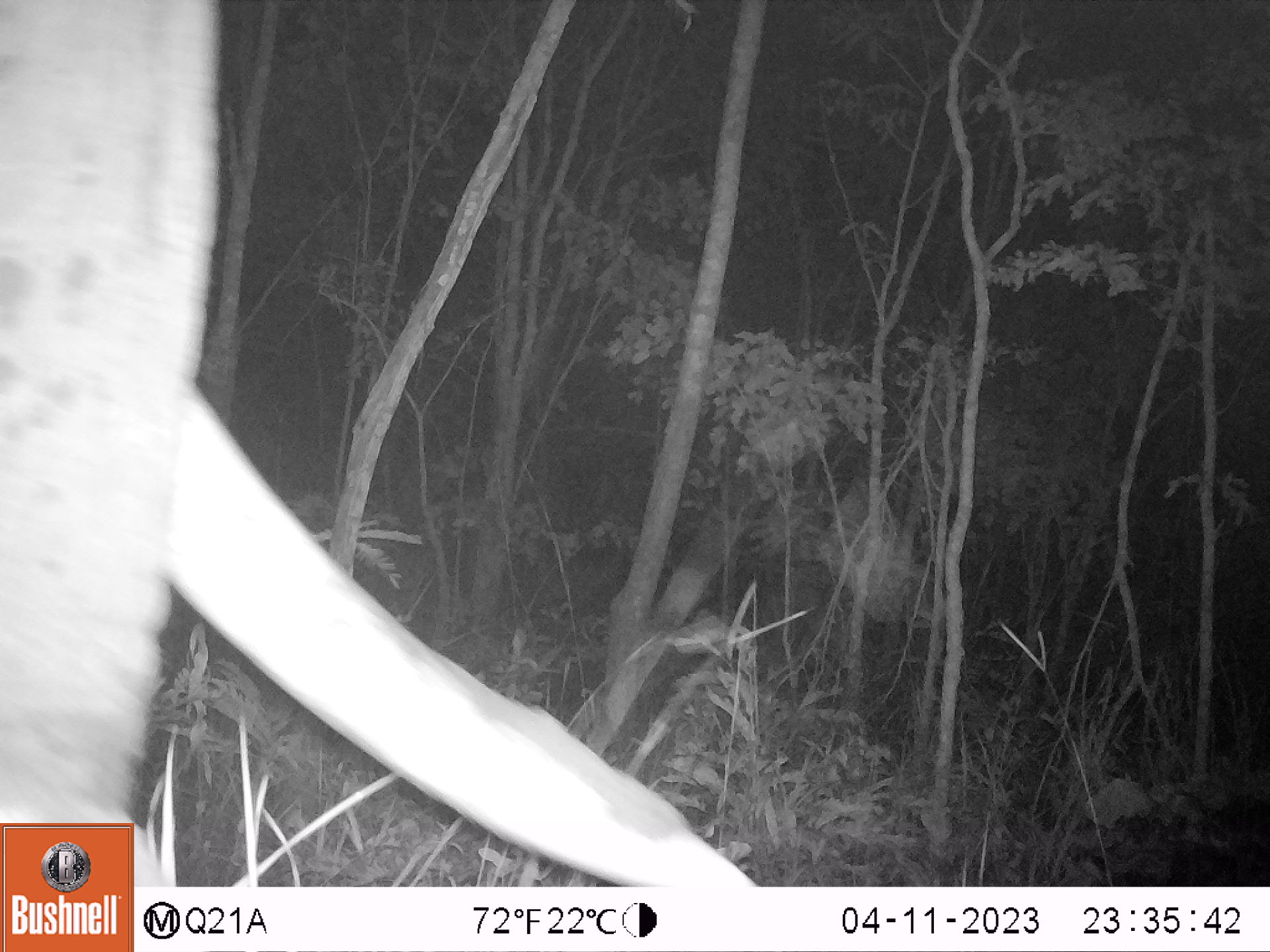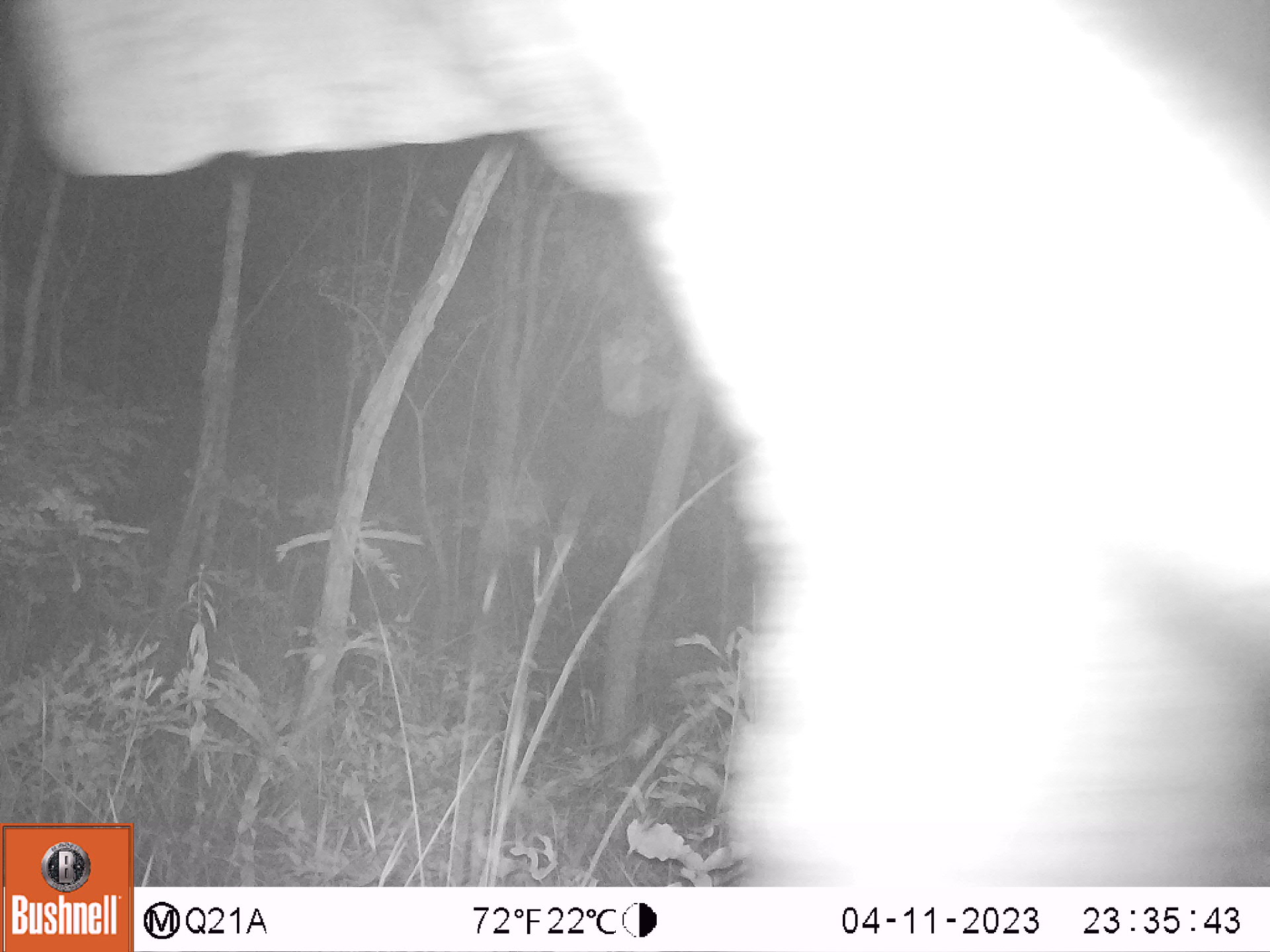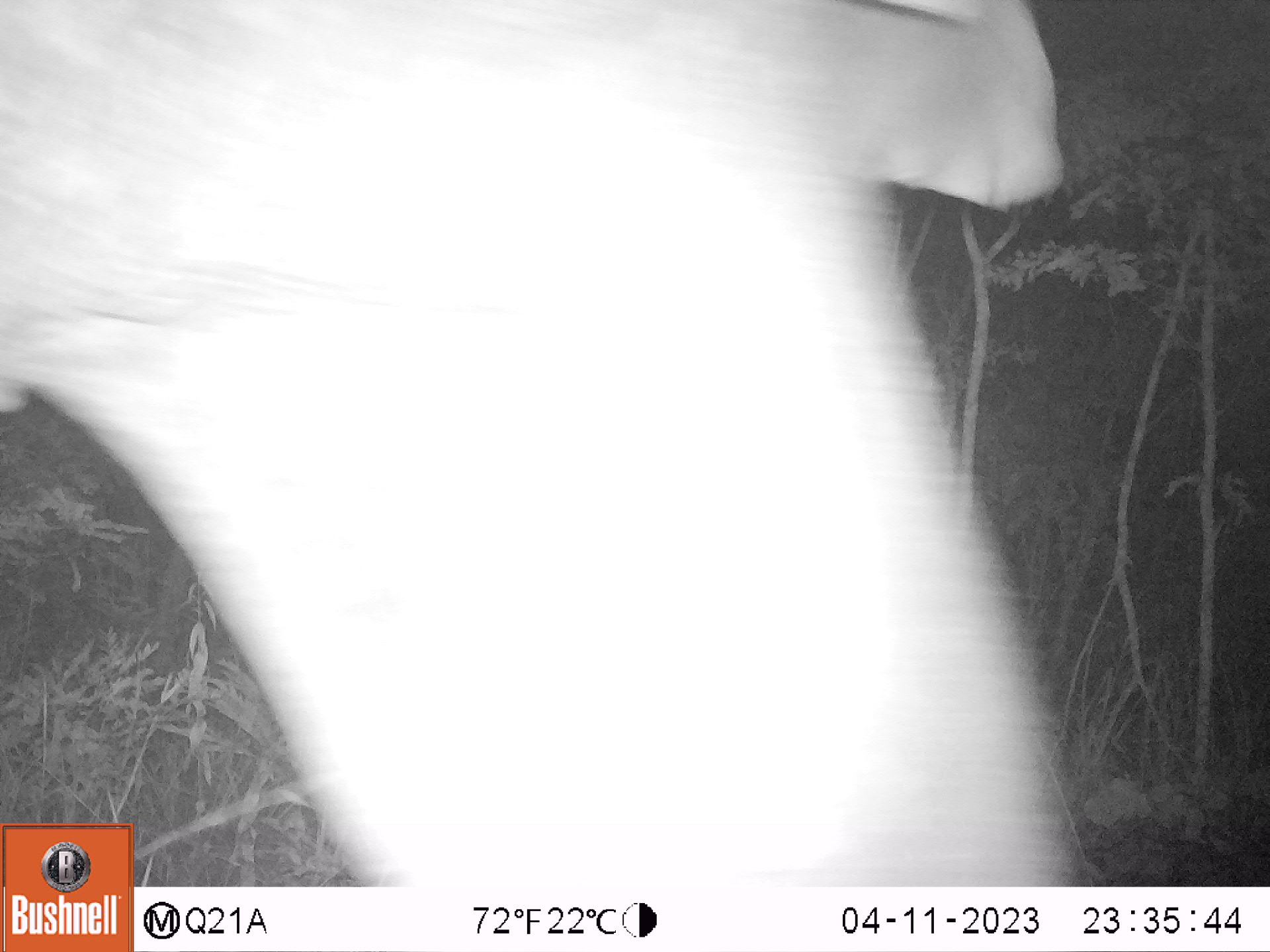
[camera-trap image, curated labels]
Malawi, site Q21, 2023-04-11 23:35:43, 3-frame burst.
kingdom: Animalia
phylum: Chordata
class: Mammalia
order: Proboscidea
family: Elephantidae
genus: Loxodonta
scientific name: Loxodonta africana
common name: african savanna elephant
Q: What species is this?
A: African savanna elephant (Loxodonta africana).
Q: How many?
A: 1.